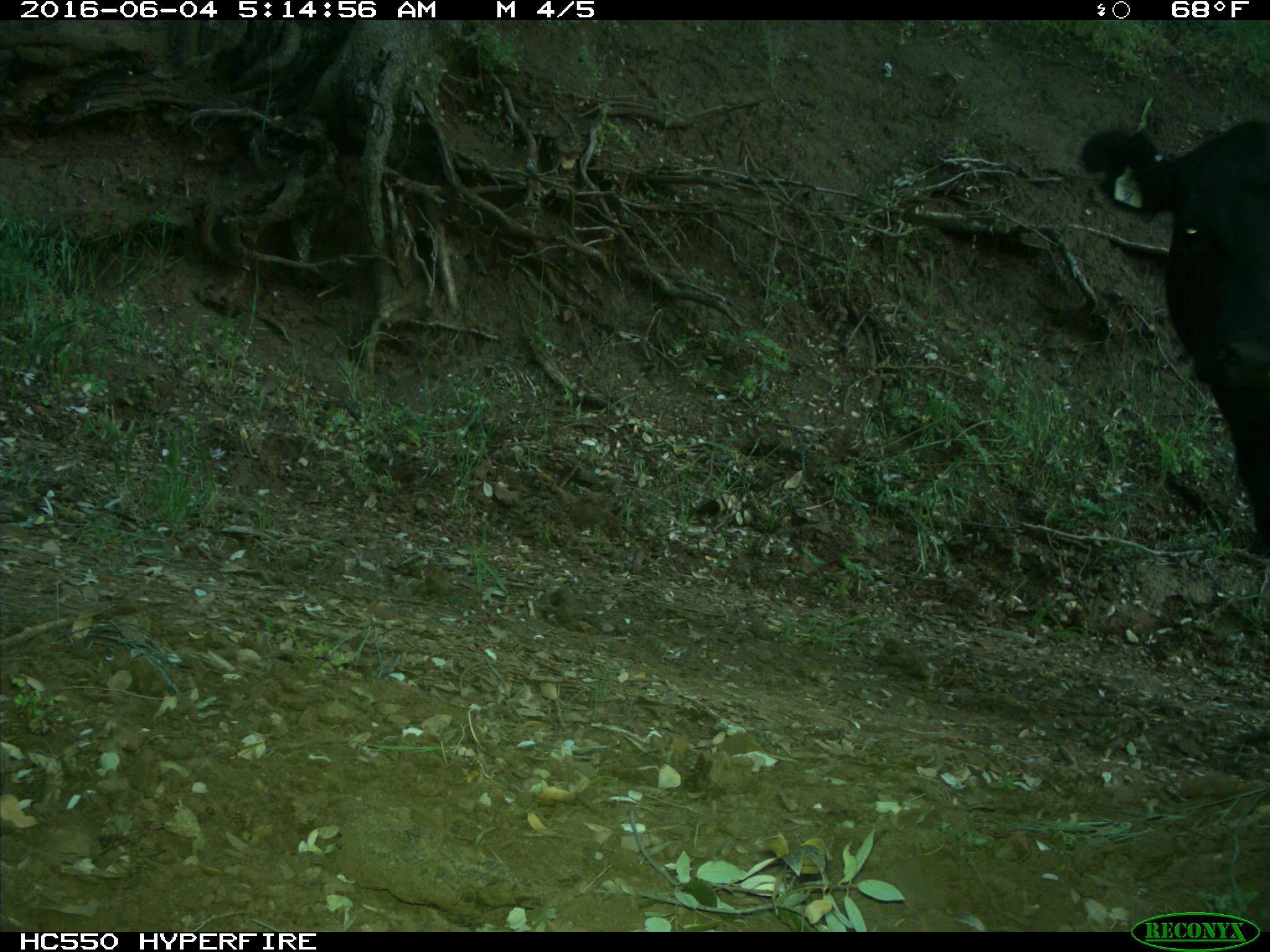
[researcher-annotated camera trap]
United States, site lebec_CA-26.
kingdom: Animalia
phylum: Chordata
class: Mammalia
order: Artiodactyla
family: Bovidae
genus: Bos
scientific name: Bos taurus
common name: domestic cow